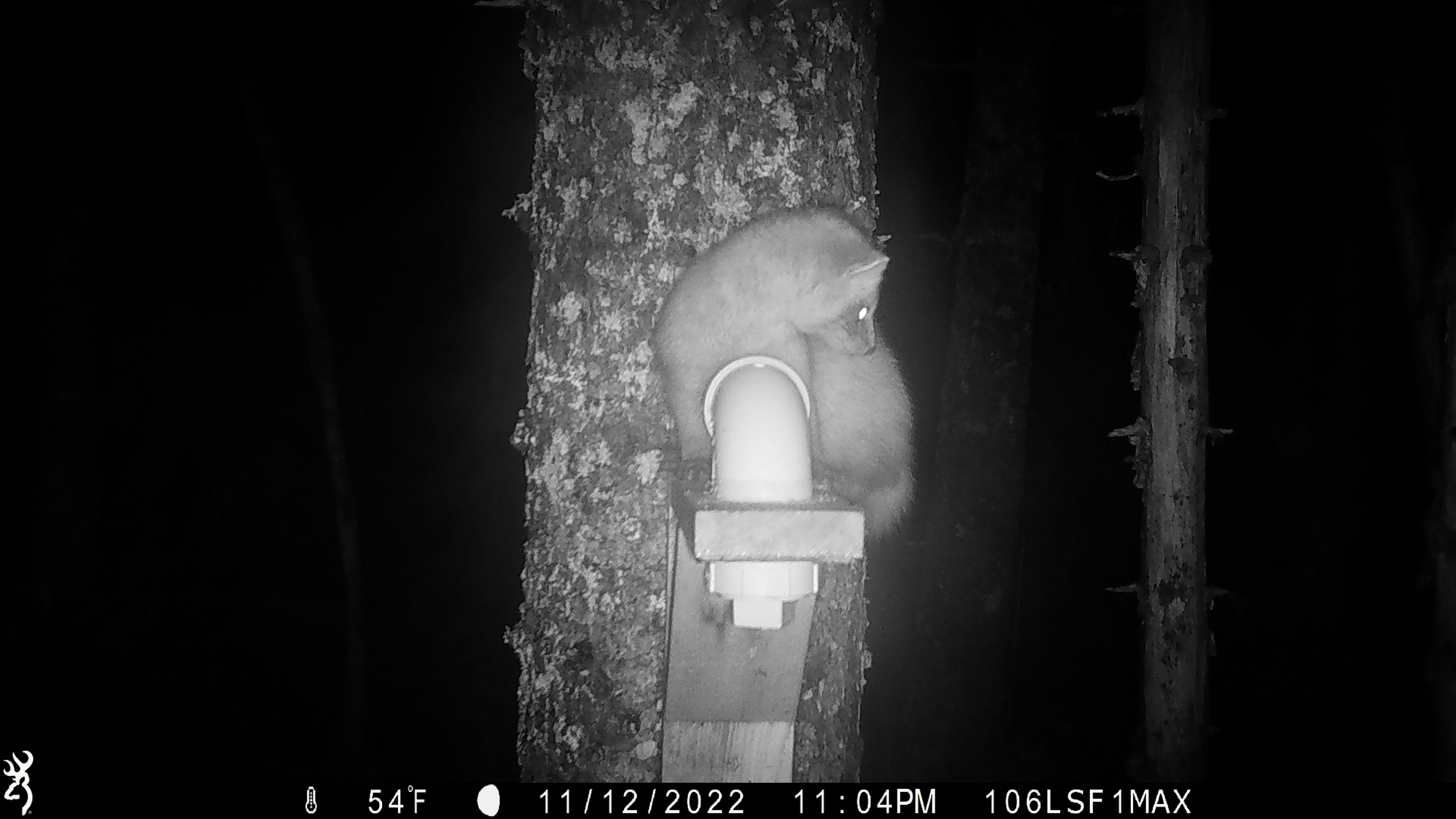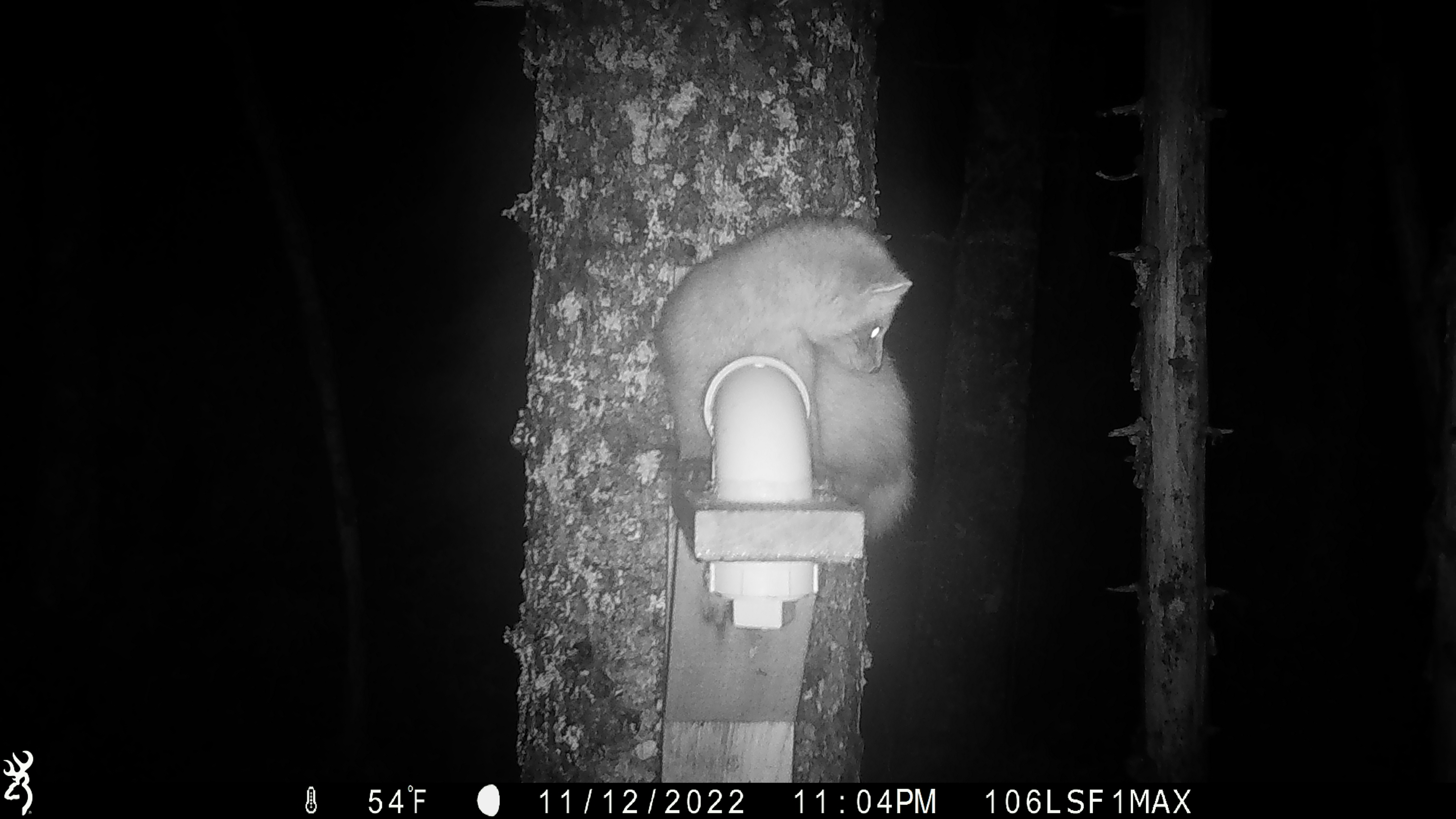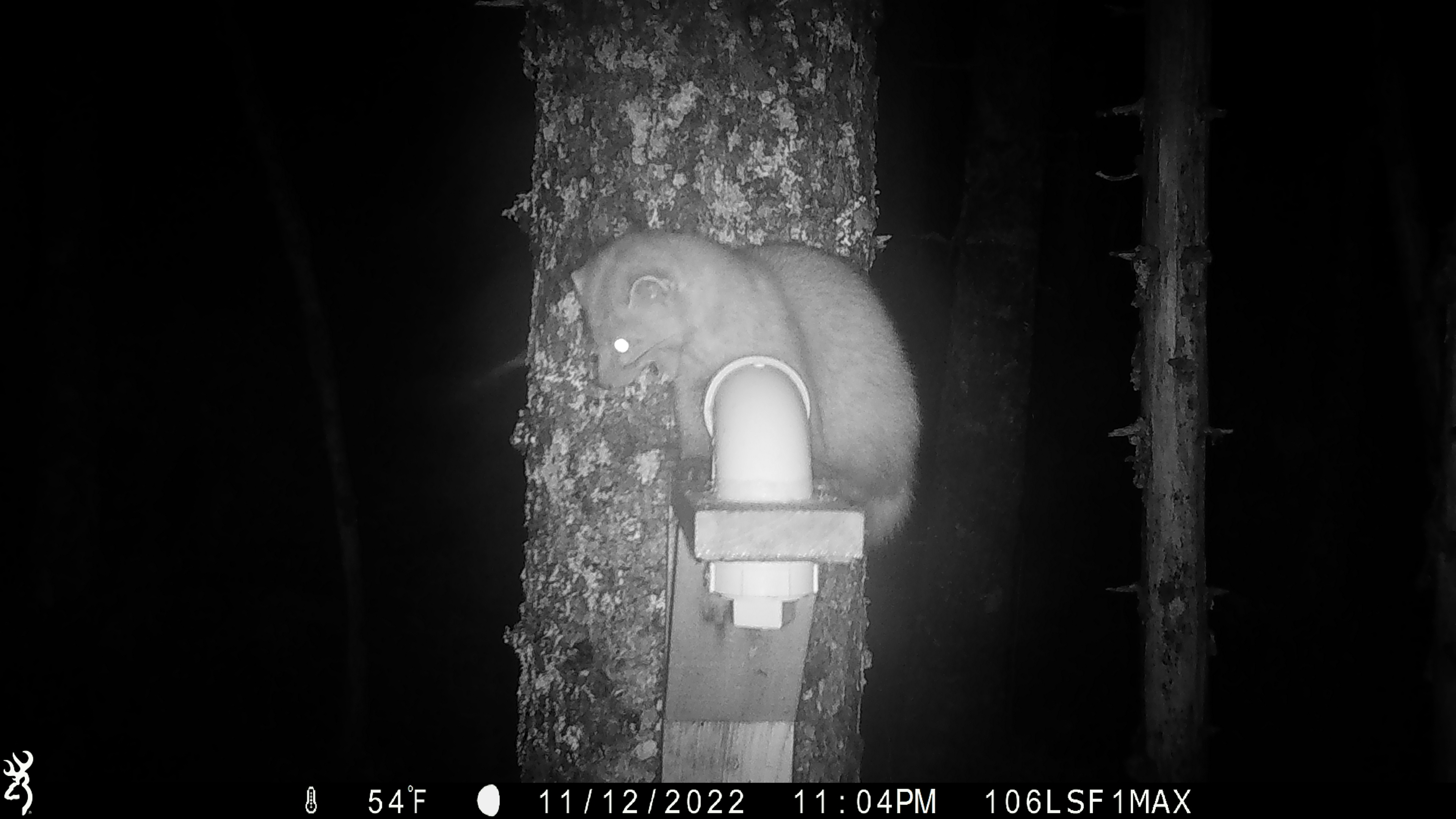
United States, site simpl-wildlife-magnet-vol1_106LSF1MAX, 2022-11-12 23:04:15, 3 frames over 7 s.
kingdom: Animalia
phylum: Chordata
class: Mammalia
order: Carnivora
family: Mustelidae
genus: Martes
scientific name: Martes americana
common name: american marten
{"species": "american marten (Martes americana)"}